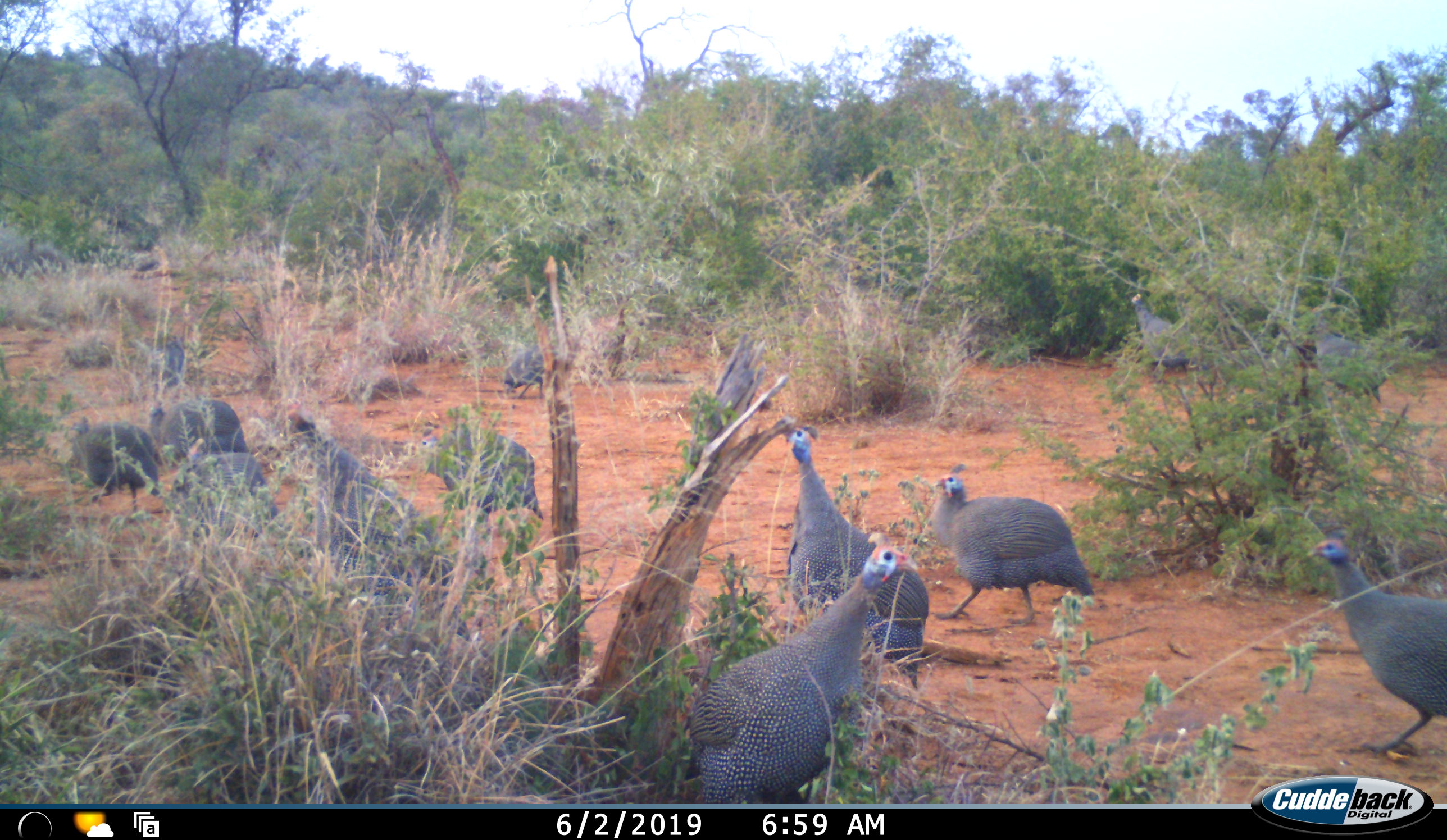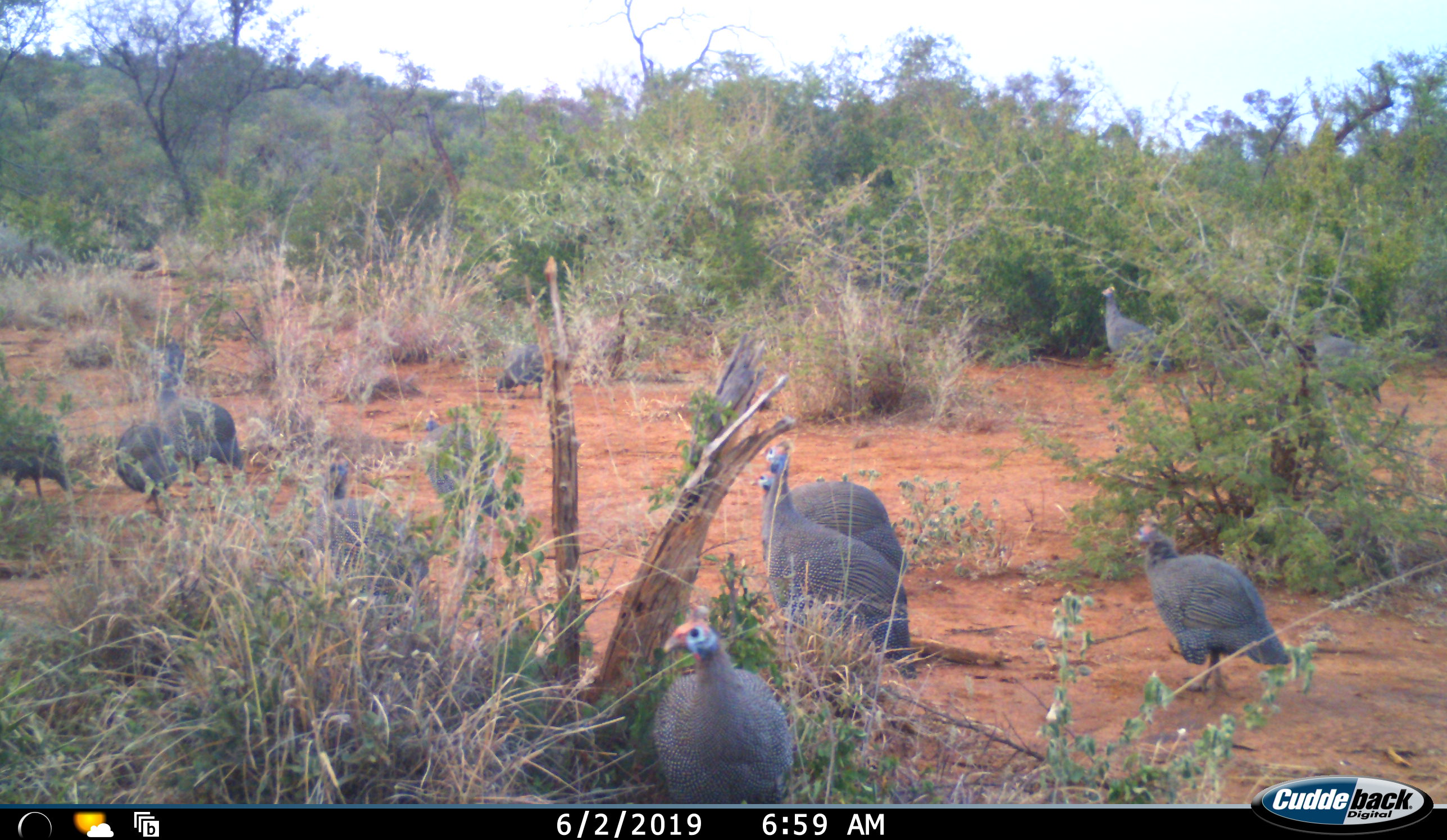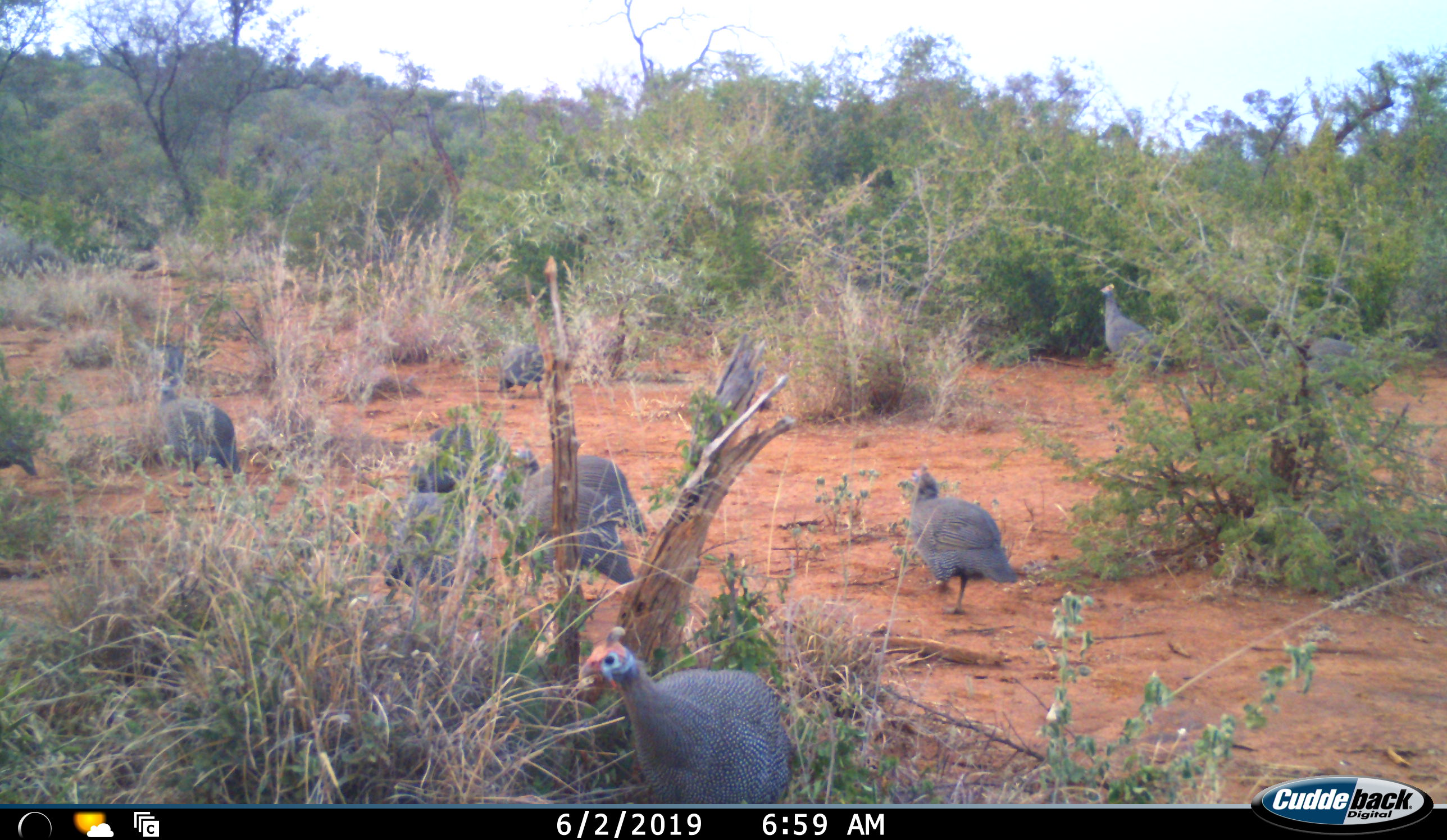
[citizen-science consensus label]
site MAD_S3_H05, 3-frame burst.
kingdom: Animalia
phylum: Chordata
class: Aves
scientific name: Aves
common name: bird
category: birdother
Birdother (bird) (Aves), count 11-50. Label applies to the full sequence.